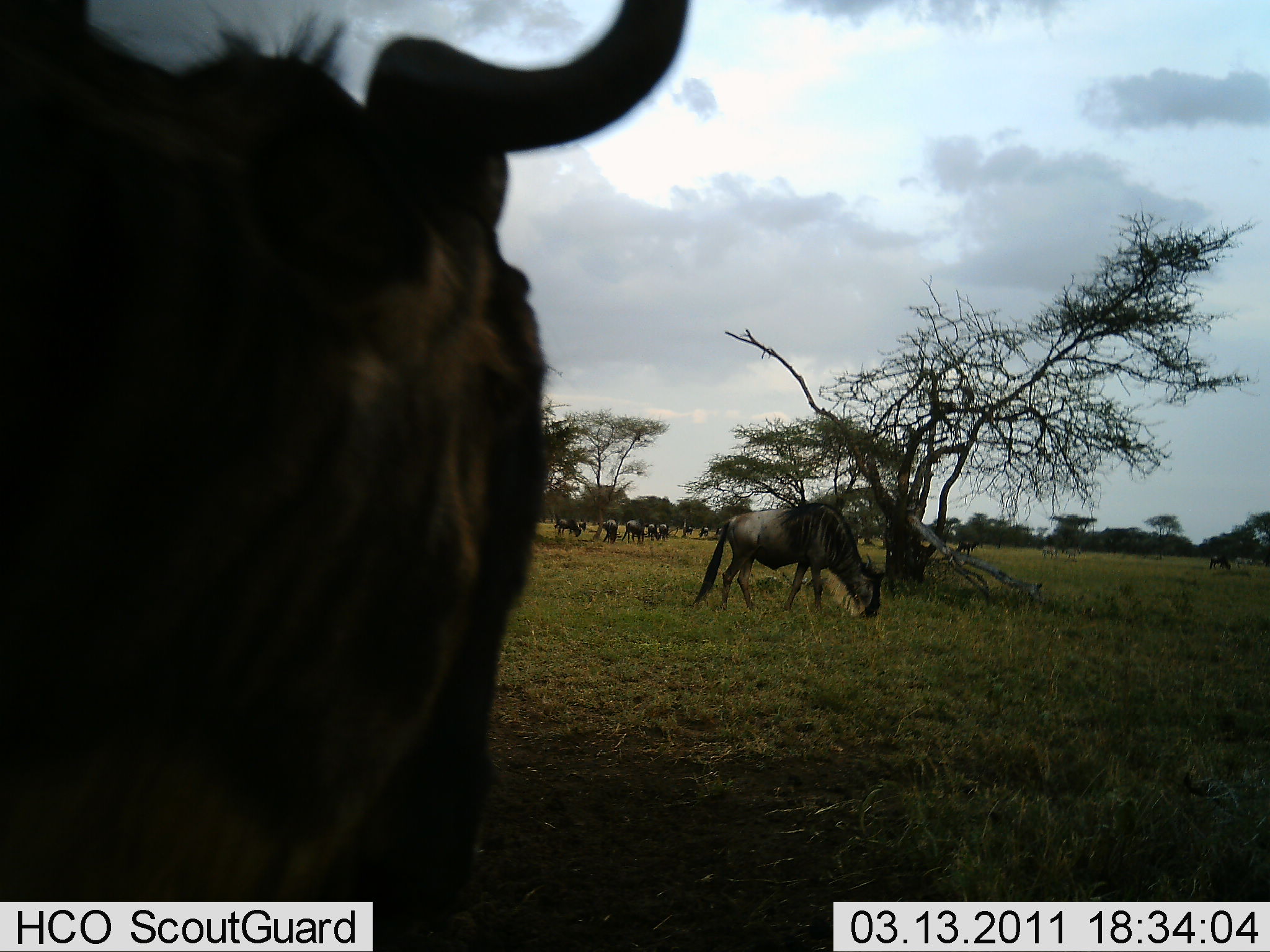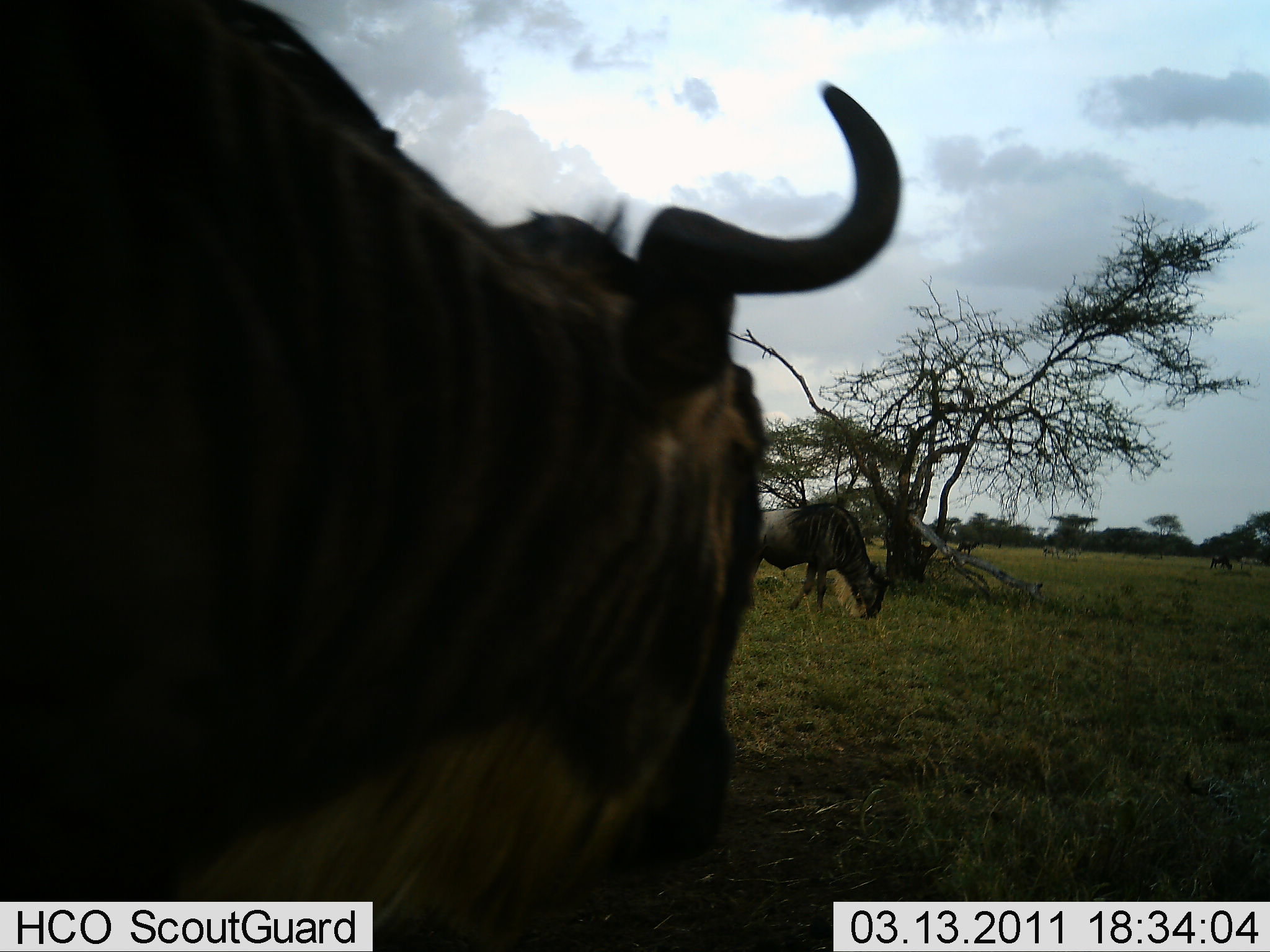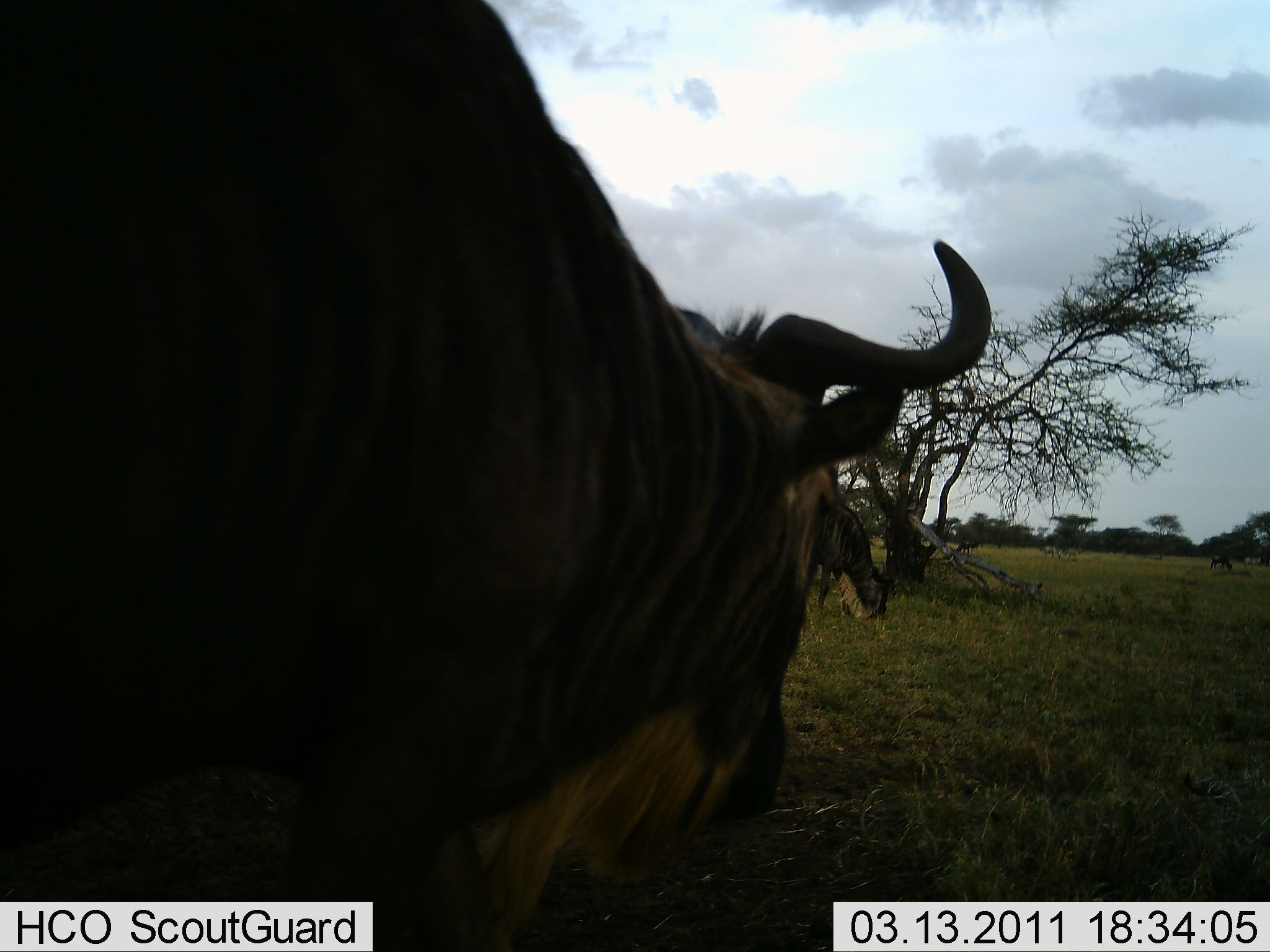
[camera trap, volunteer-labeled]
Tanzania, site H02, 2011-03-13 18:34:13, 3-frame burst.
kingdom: Animalia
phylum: Chordata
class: Mammalia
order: Artiodactyla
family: Bovidae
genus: Connochaetes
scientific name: Connochaetes taurinus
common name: blue wildebeest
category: wildebeest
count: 11-50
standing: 64%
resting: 0%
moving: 50%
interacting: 0%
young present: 0%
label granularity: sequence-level